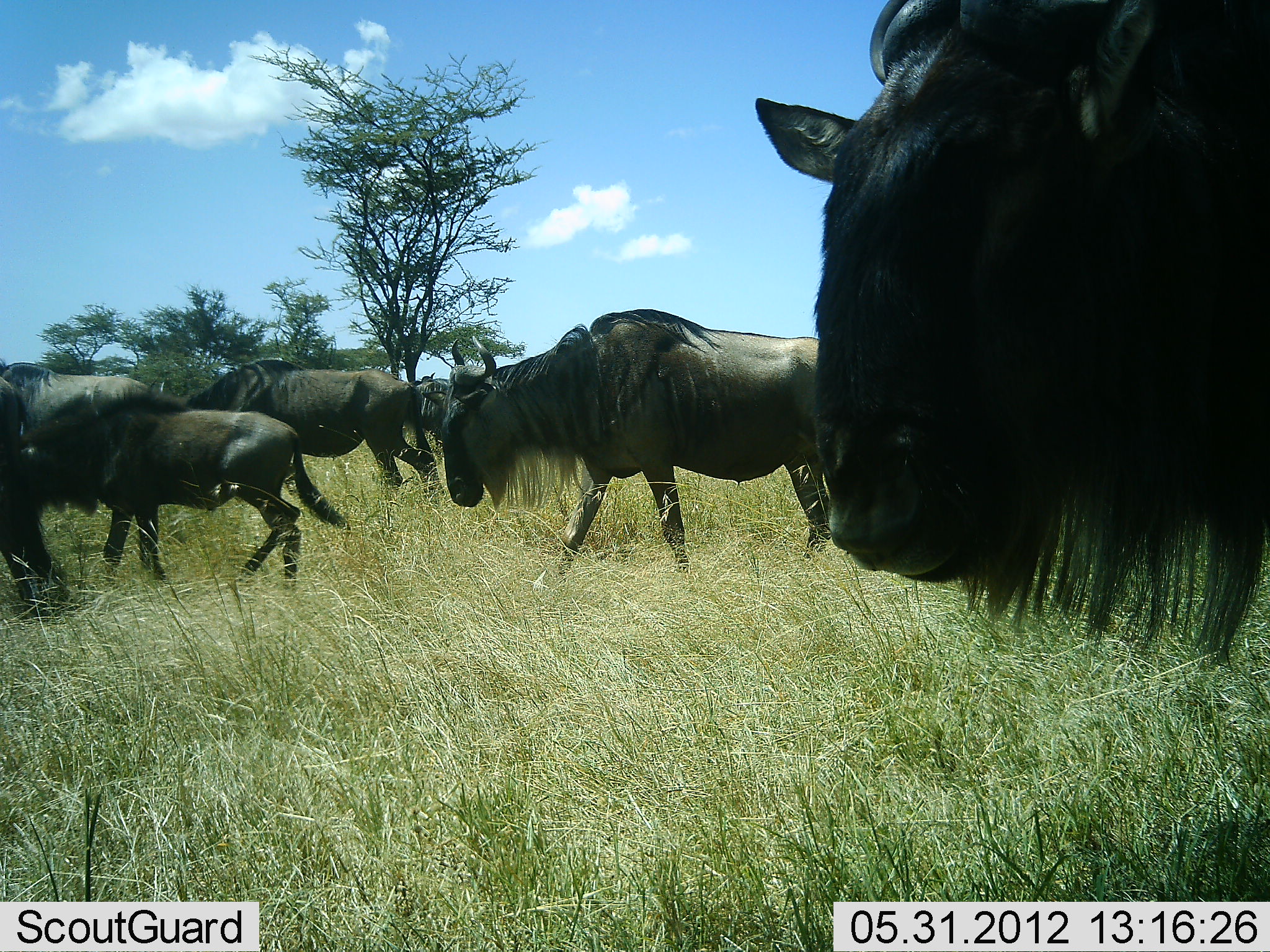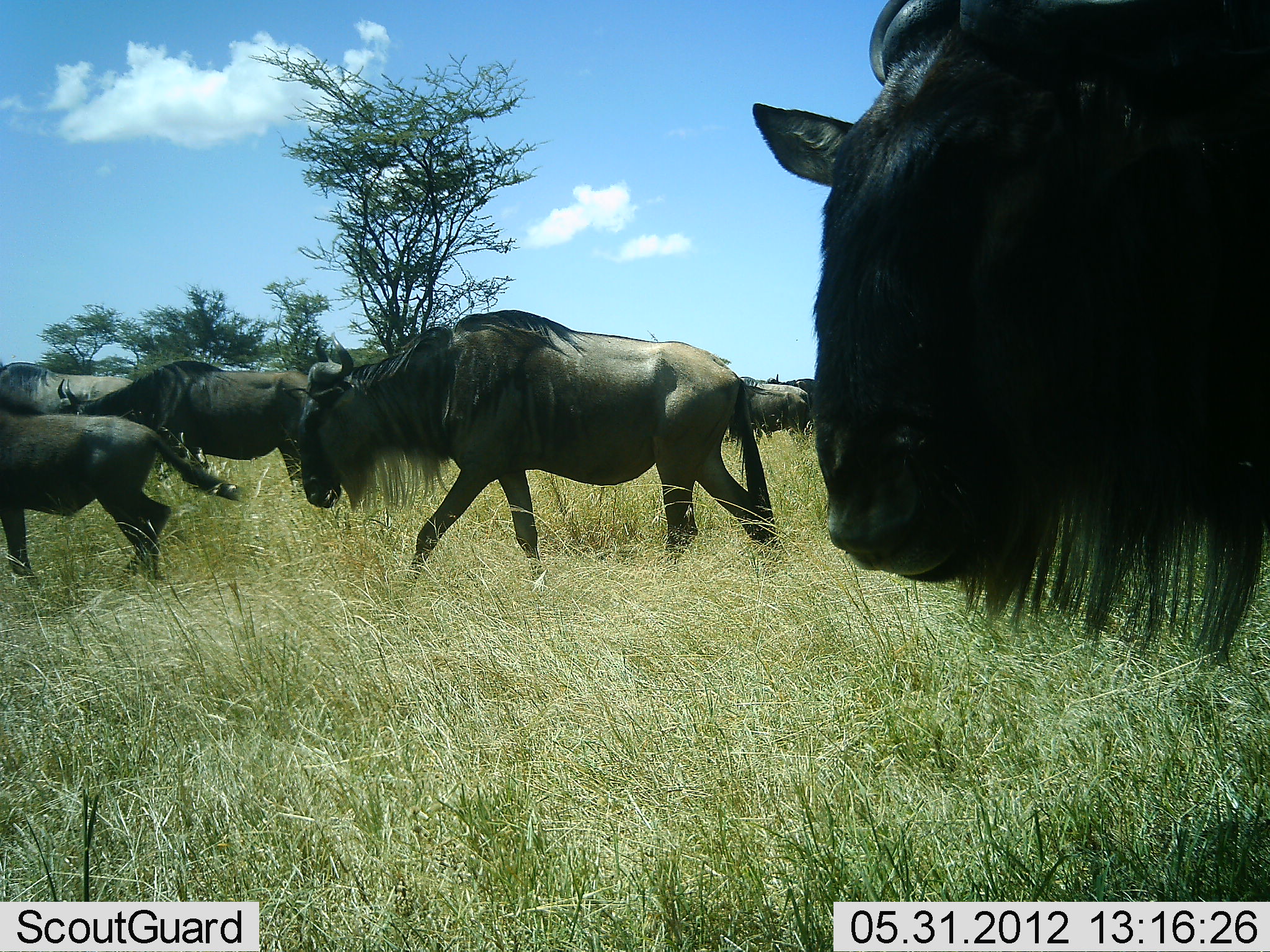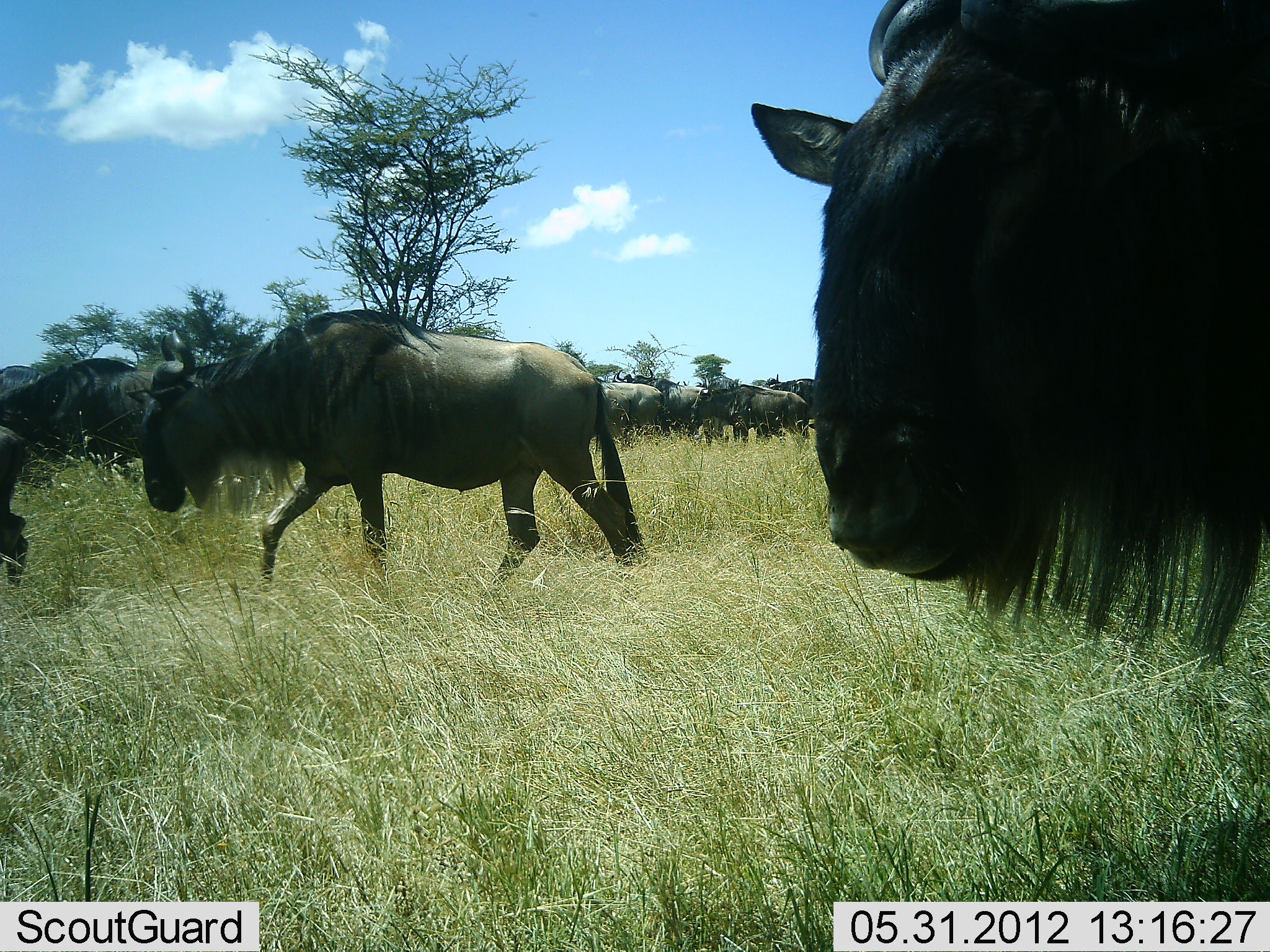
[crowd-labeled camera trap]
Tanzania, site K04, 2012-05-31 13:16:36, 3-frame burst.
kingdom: Animalia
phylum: Chordata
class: Mammalia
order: Artiodactyla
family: Bovidae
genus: Connochaetes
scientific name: Connochaetes taurinus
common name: blue wildebeest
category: wildebeest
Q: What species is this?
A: Wildebeest (blue wildebeest) (Connochaetes taurinus).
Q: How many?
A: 11-50.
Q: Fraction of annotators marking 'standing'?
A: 80%.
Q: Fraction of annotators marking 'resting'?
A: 0%.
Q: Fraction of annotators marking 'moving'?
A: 90%.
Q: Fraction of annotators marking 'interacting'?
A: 10%.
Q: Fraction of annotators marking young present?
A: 10%.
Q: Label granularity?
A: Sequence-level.